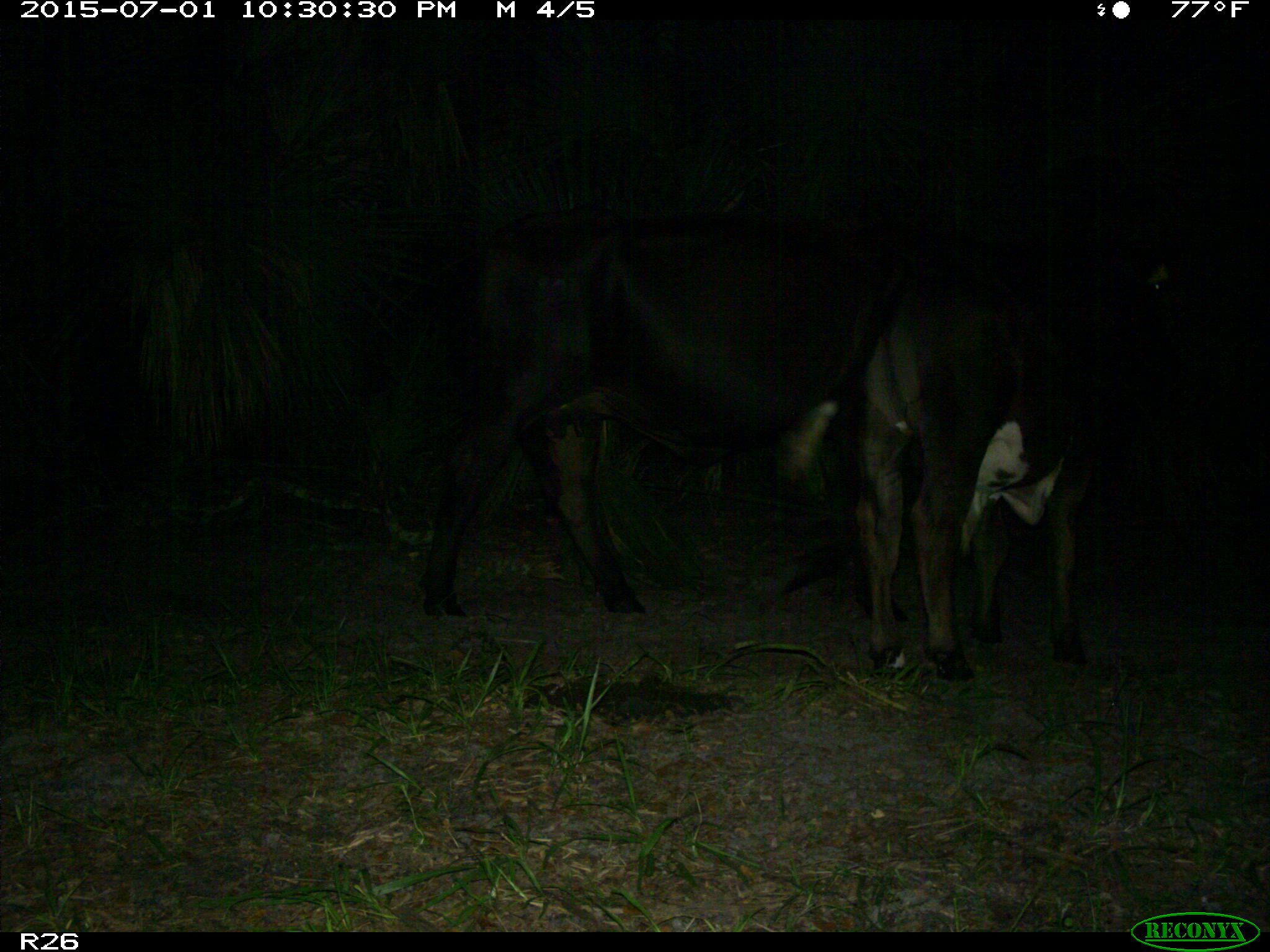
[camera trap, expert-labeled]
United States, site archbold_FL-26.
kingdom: Animalia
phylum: Chordata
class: Mammalia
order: Artiodactyla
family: Bovidae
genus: Bos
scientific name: Bos taurus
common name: domestic cow